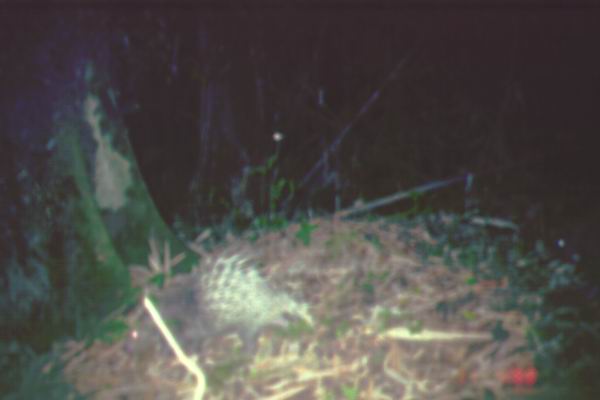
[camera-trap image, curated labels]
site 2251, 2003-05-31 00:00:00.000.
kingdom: Animalia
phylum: Chordata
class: Mammalia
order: Rodentia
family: Hystricidae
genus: Hystrix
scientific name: Hystrix brachyura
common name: east asian porcupine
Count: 1.